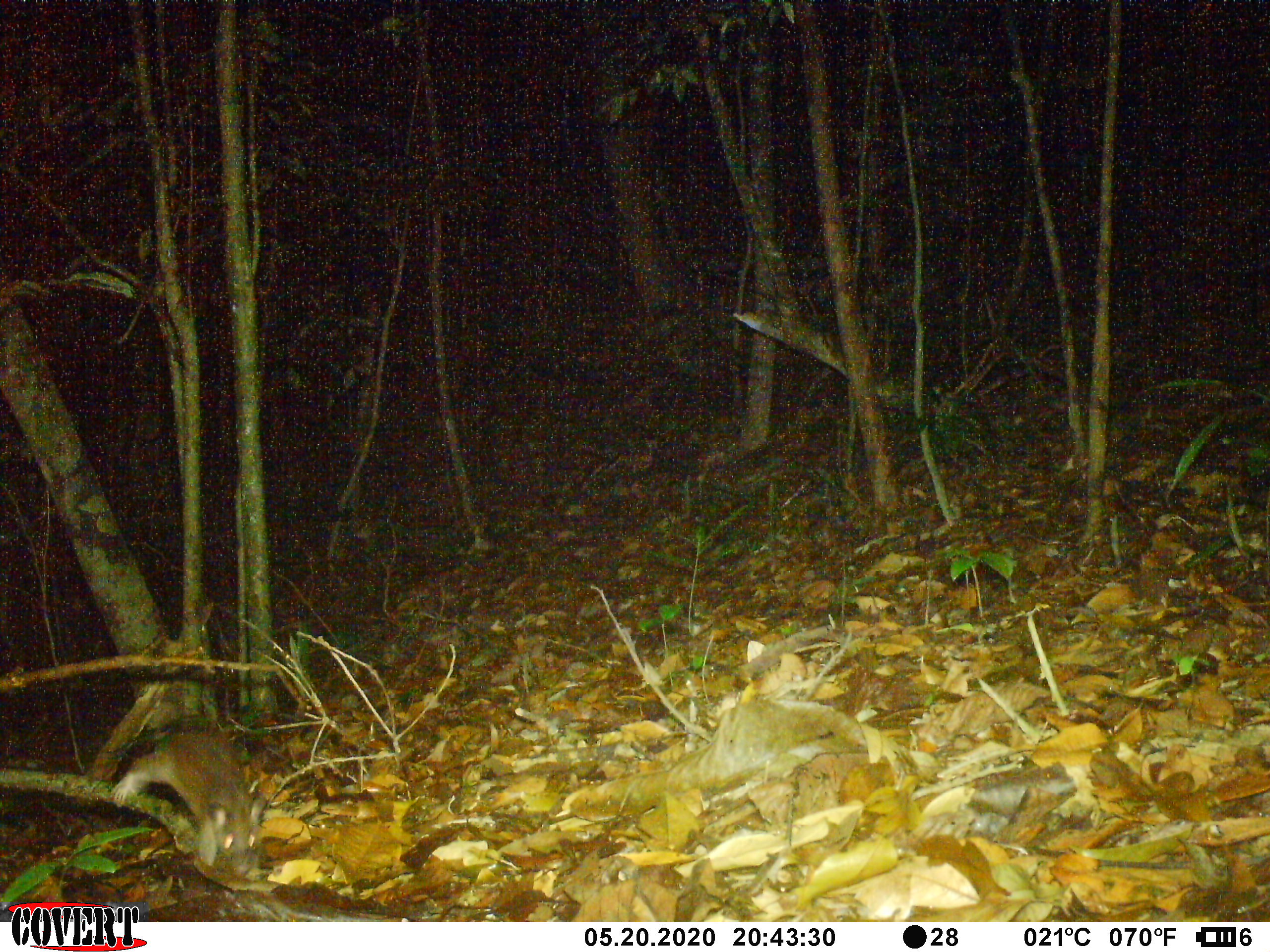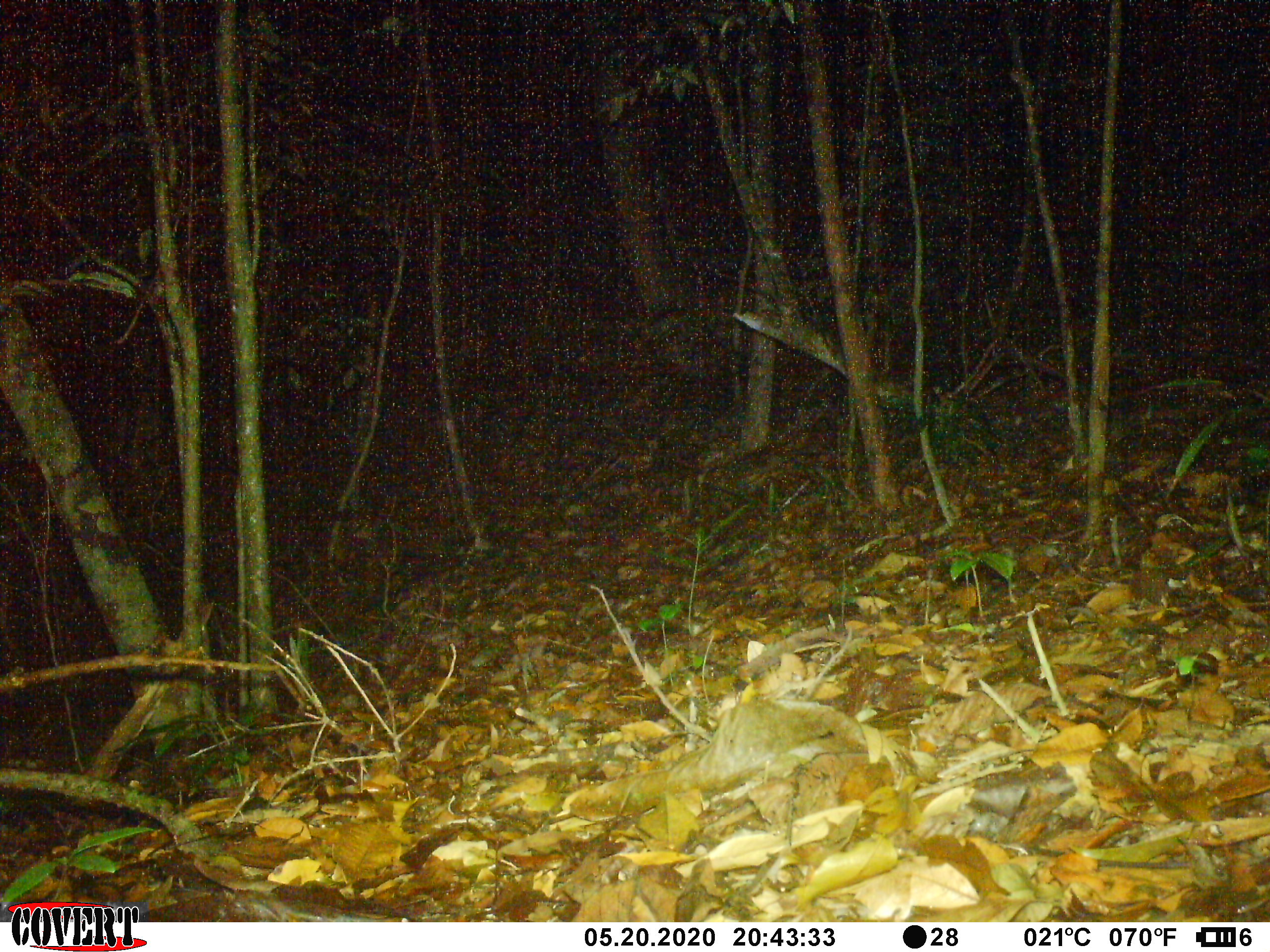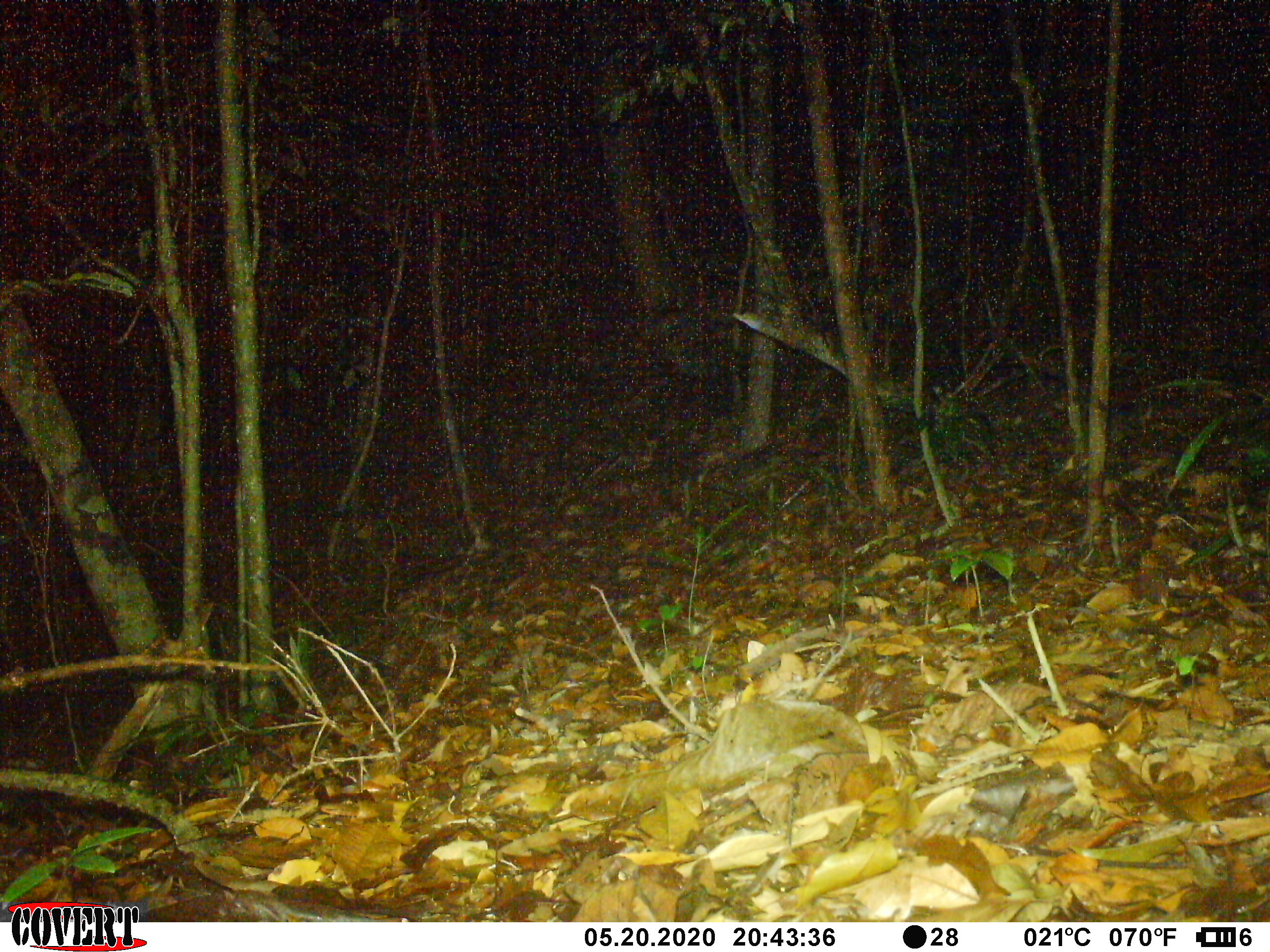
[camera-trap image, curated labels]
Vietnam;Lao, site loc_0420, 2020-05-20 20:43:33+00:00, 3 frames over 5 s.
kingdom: Animalia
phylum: Chordata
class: Mammalia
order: Rodentia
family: Muridae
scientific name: Muridae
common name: old-world mice and rats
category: unidentified murid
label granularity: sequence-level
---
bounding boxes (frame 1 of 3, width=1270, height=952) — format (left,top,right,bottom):
unidentified murid: (108,727,268,887)